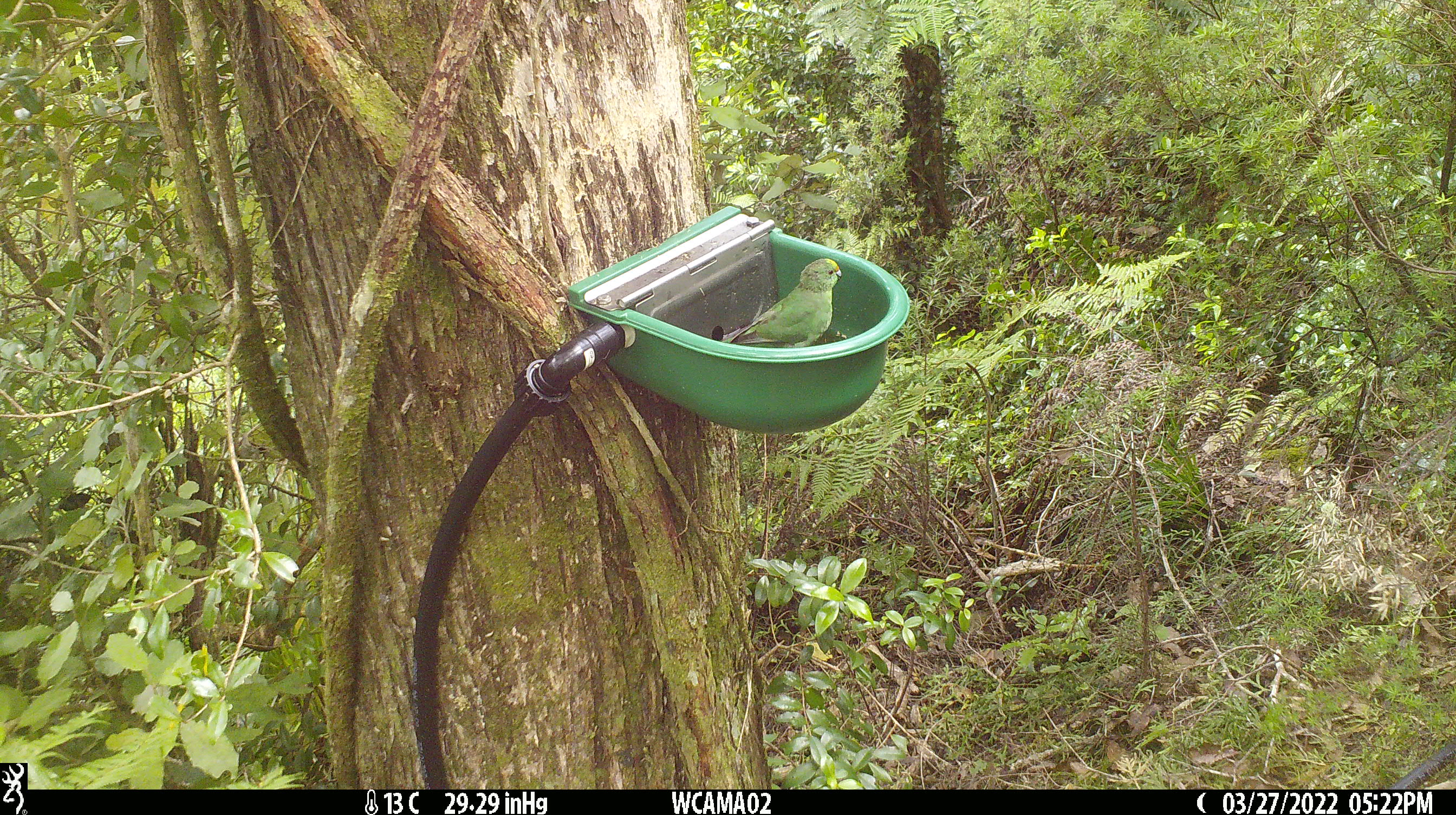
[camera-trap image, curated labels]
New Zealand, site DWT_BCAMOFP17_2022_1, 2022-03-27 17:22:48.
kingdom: Animalia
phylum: Chordata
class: Aves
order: Psittaciformes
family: Psittaculidae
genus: Cyanoramphus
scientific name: Cyanoramphus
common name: parakeet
Parakeet (Cyanoramphus).